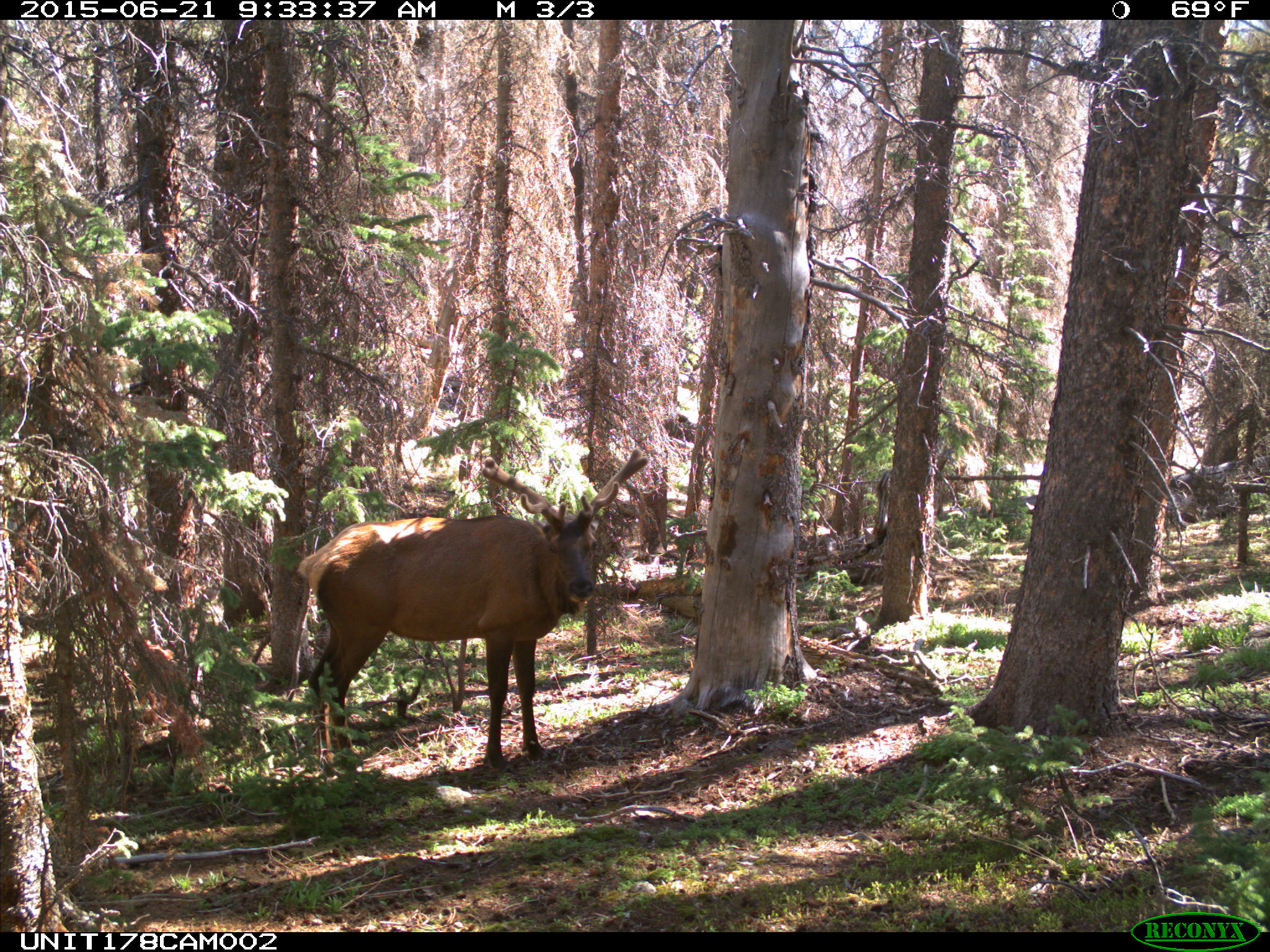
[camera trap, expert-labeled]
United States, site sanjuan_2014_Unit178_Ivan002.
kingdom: Animalia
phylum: Chordata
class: Mammalia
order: Artiodactyla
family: Cervidae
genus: Cervus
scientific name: Cervus elaphus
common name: red deer